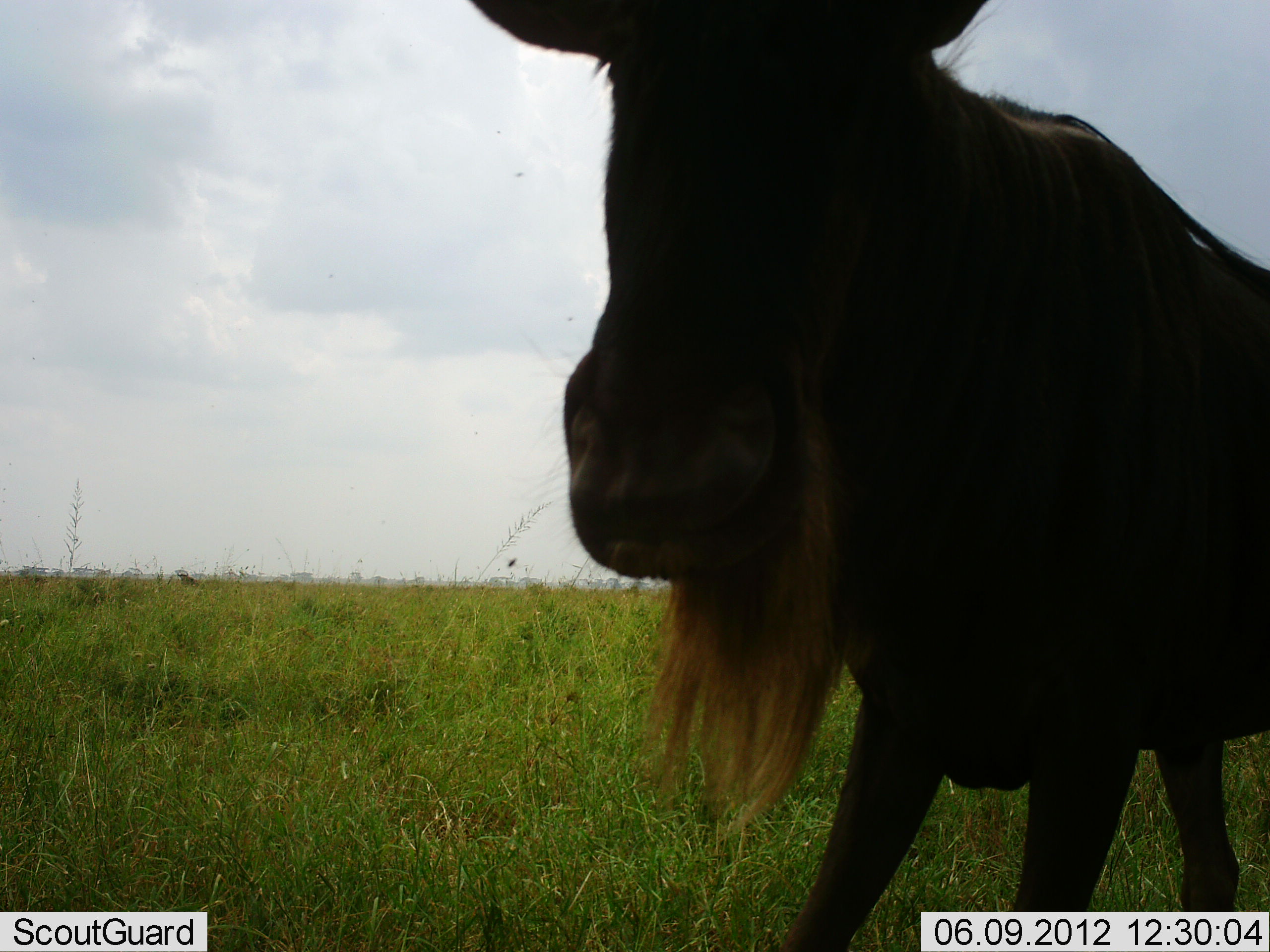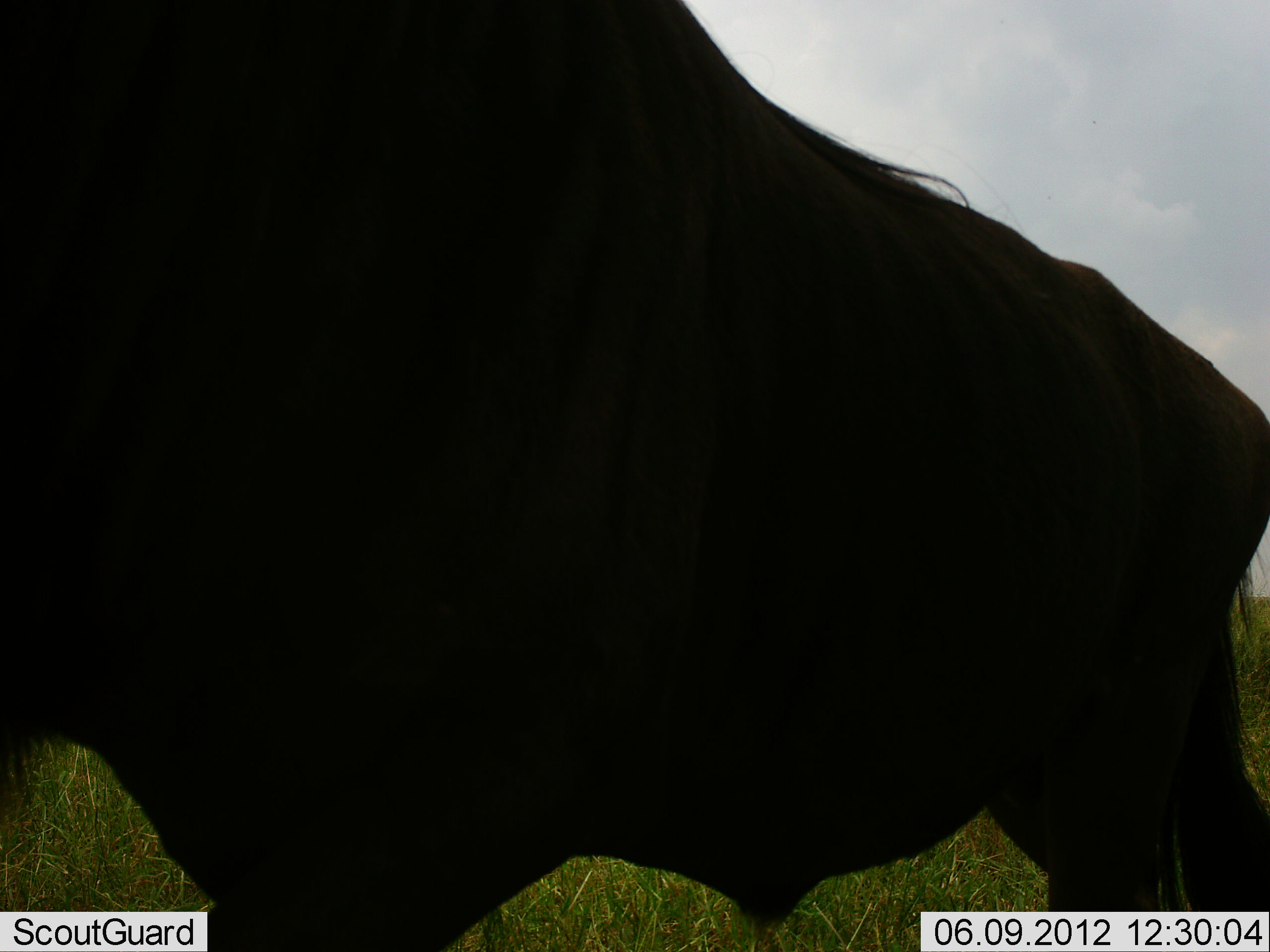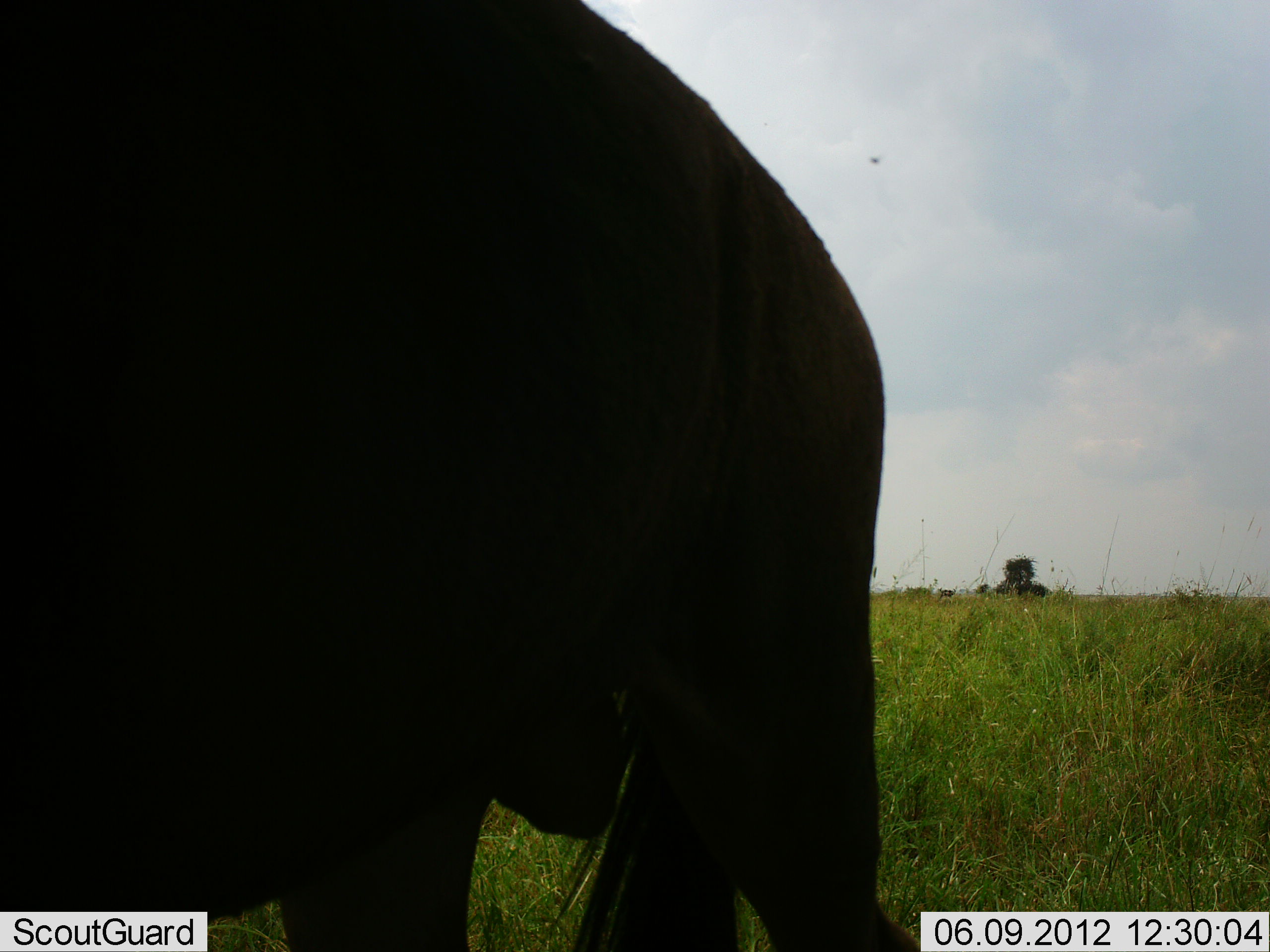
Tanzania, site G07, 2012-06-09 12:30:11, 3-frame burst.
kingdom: Animalia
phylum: Chordata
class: Mammalia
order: Artiodactyla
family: Bovidae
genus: Connochaetes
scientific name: Connochaetes taurinus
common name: blue wildebeest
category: wildebeest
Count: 1.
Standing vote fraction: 0%.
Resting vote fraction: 0%.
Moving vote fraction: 90%.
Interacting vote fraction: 0%.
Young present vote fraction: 0%.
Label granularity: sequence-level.